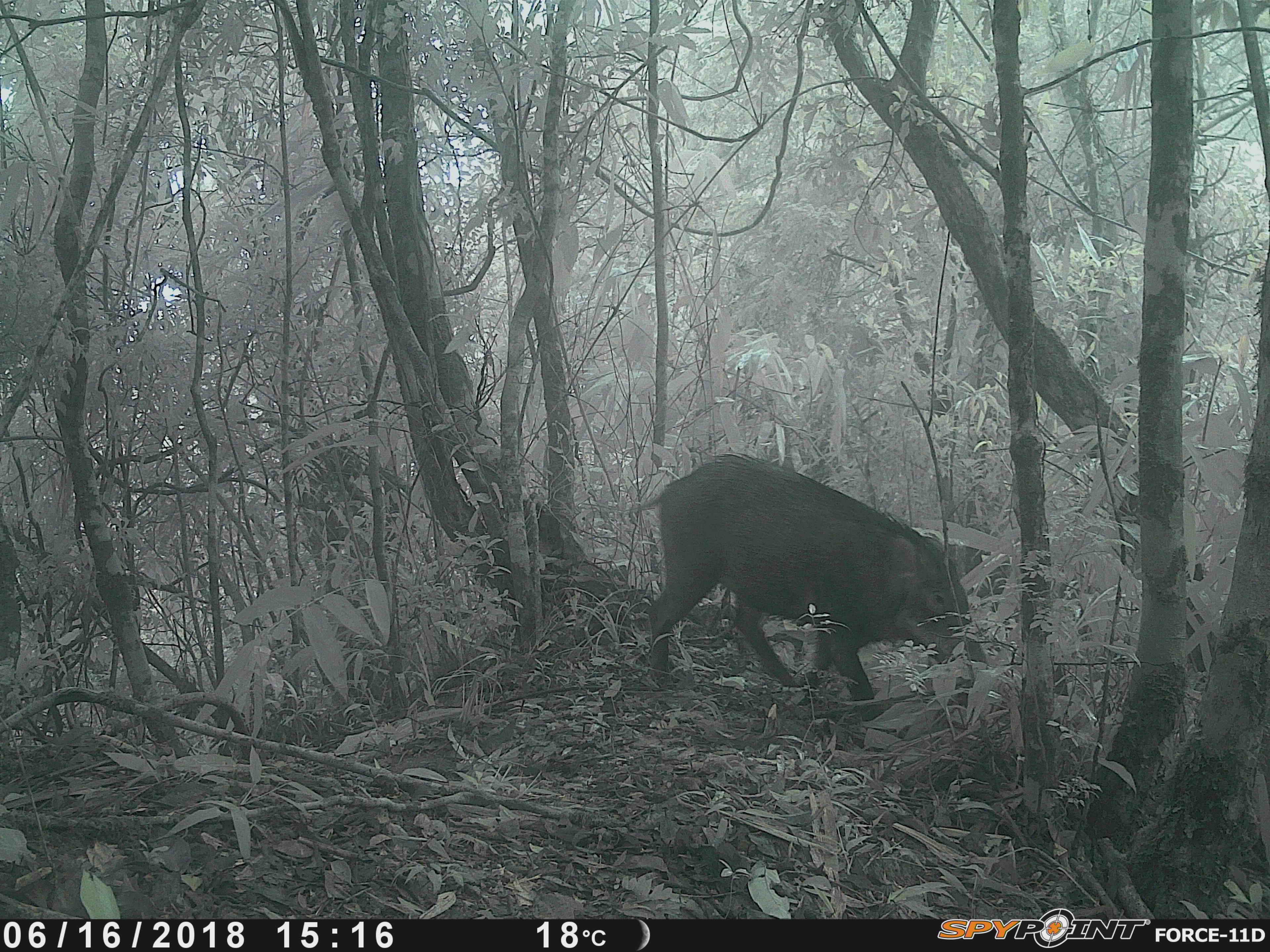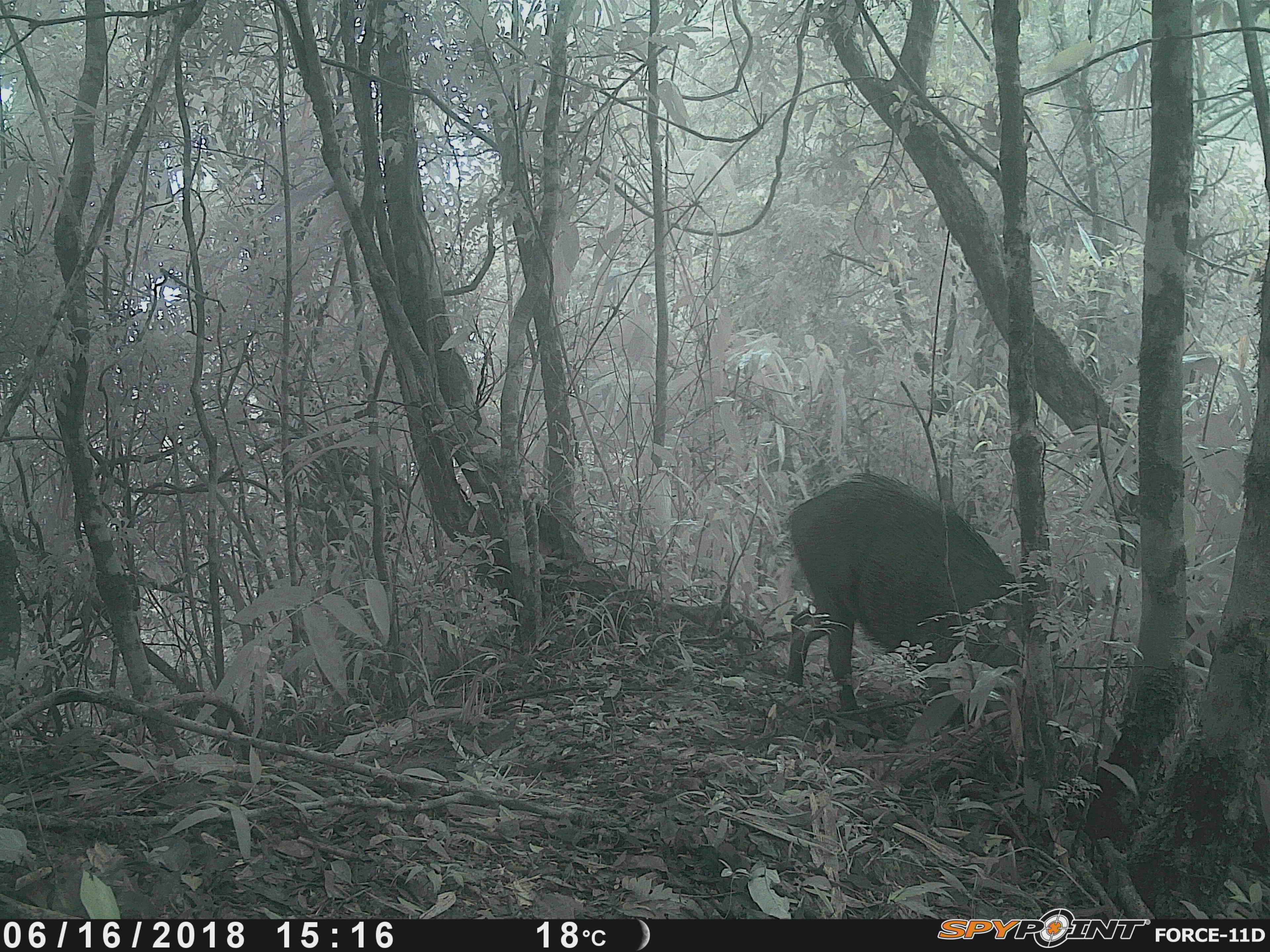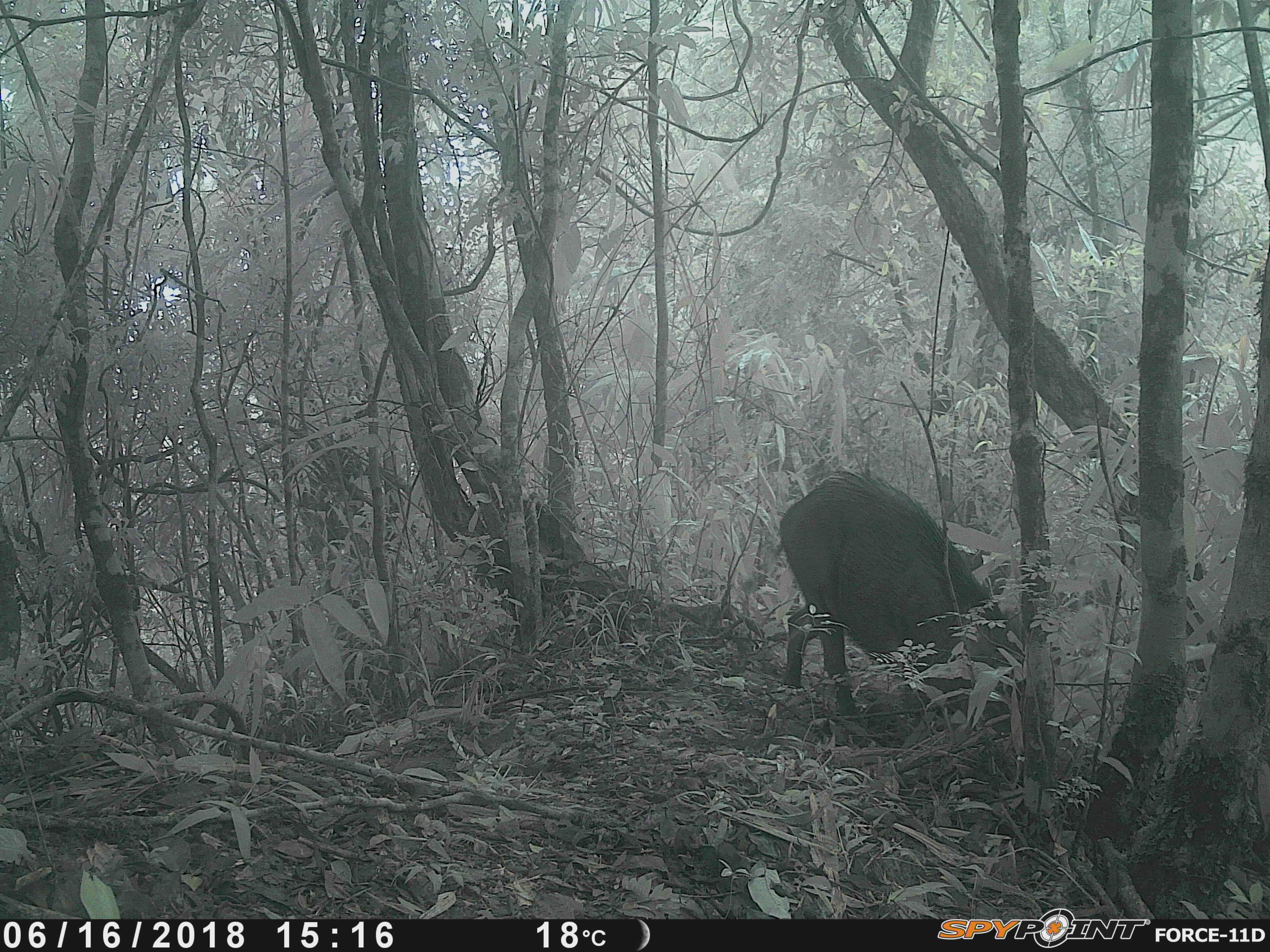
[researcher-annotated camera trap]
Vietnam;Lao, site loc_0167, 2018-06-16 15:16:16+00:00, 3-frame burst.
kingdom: Animalia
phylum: Chordata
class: Mammalia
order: Artiodactyla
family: Suidae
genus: Sus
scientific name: Sus scrofa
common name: eurasian wild pig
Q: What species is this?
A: Eurasian wild pig (Sus scrofa).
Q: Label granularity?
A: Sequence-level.